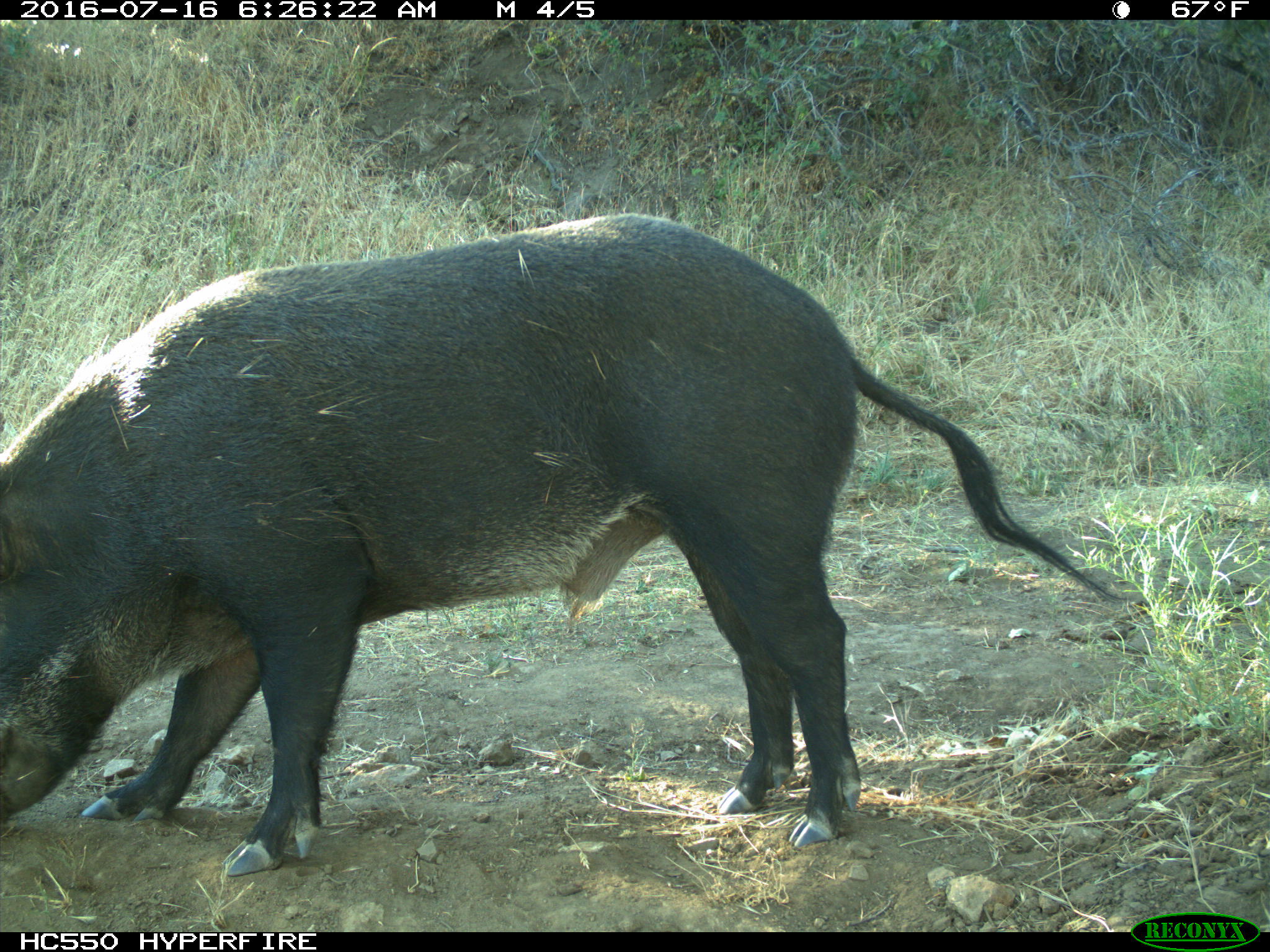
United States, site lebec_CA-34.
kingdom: Animalia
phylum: Chordata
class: Mammalia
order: Artiodactyla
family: Suidae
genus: Sus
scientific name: Sus scrofa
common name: wild boar